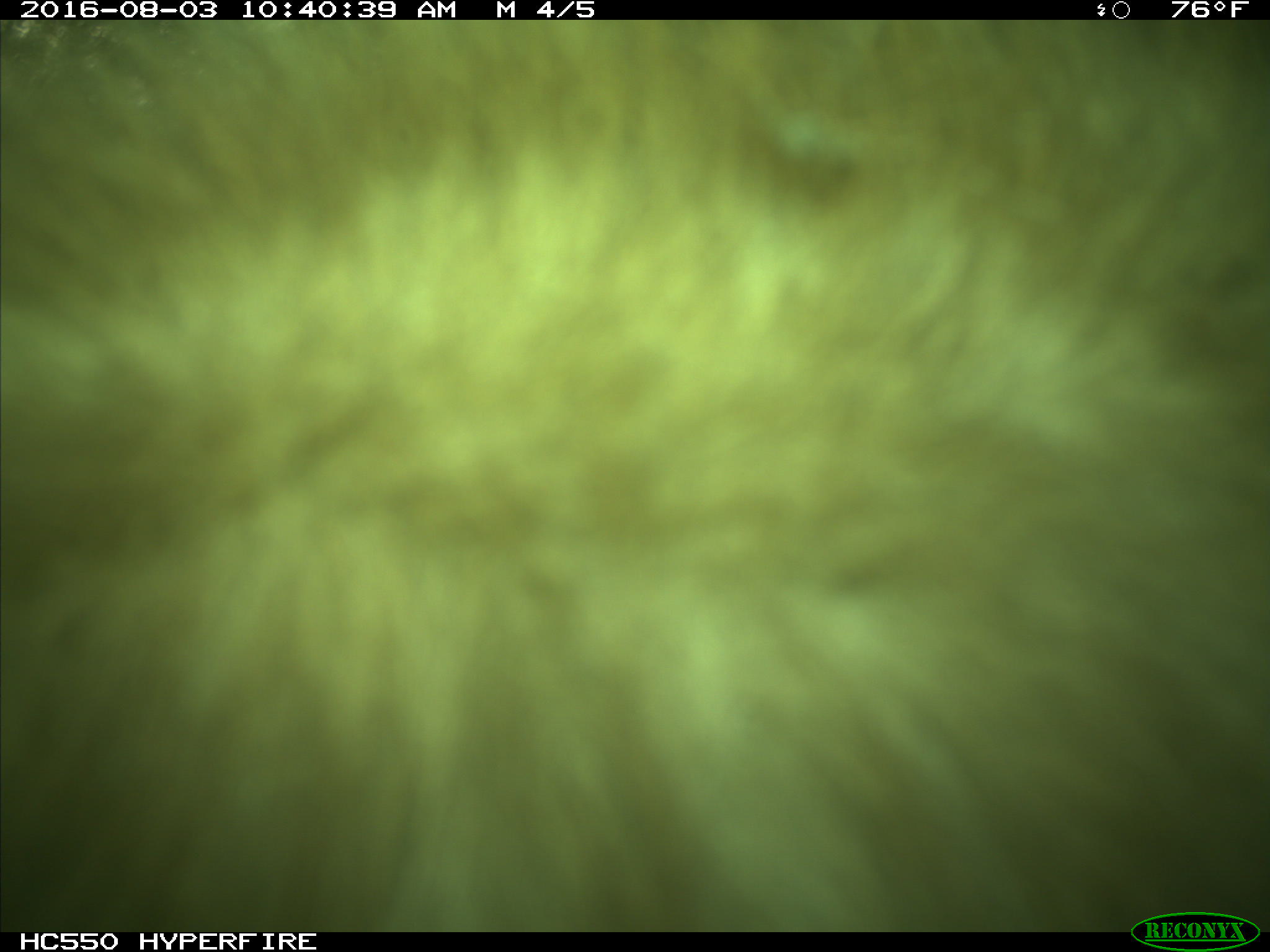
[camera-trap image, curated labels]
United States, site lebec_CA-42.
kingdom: Animalia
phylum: Chordata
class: Mammalia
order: Carnivora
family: Ursidae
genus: Ursus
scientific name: Ursus americanus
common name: american black bear